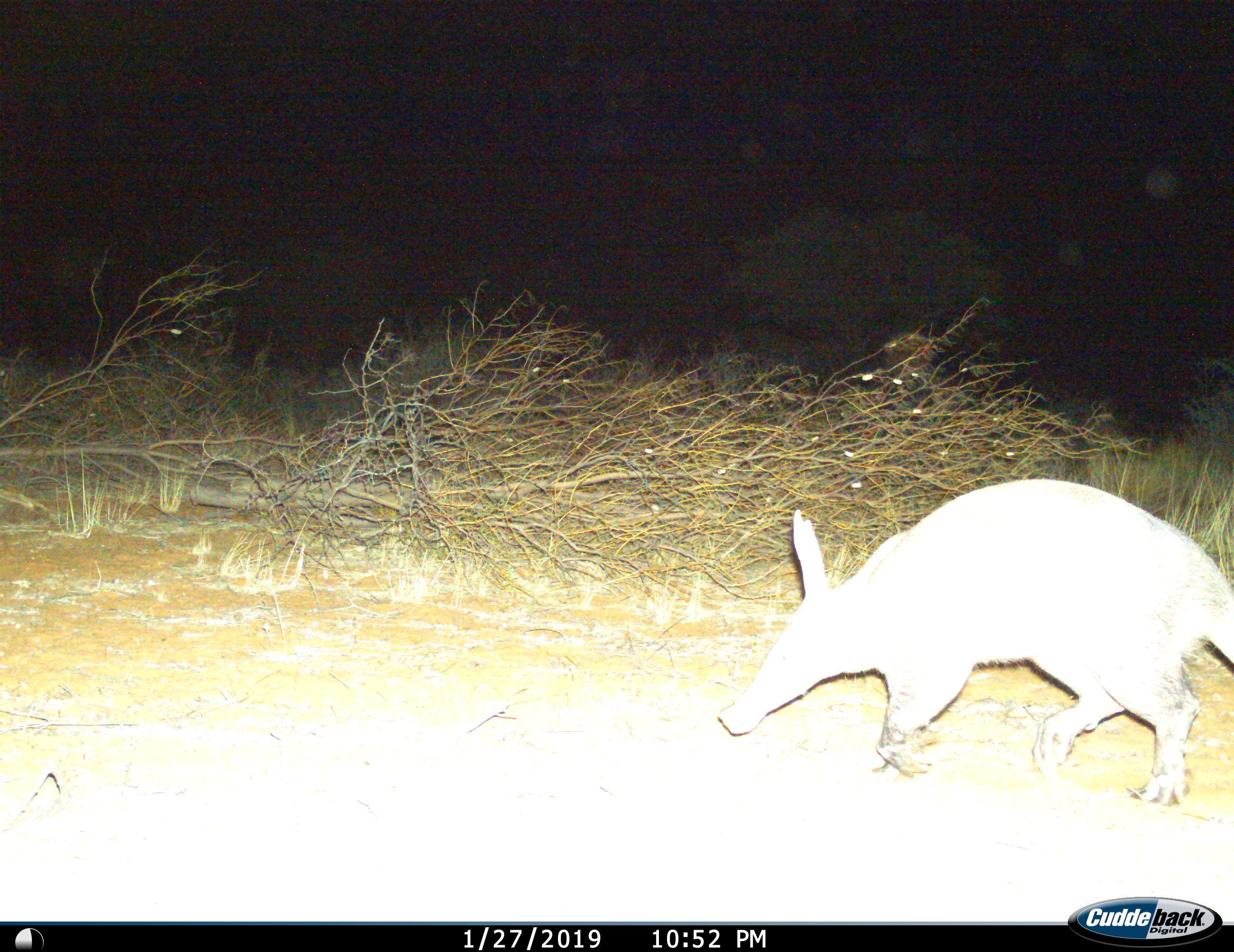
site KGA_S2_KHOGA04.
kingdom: Animalia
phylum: Chordata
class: Mammalia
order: Tubulidentata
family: Orycteropodidae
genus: Orycteropus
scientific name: Orycteropus afer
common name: aardvark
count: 1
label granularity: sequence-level